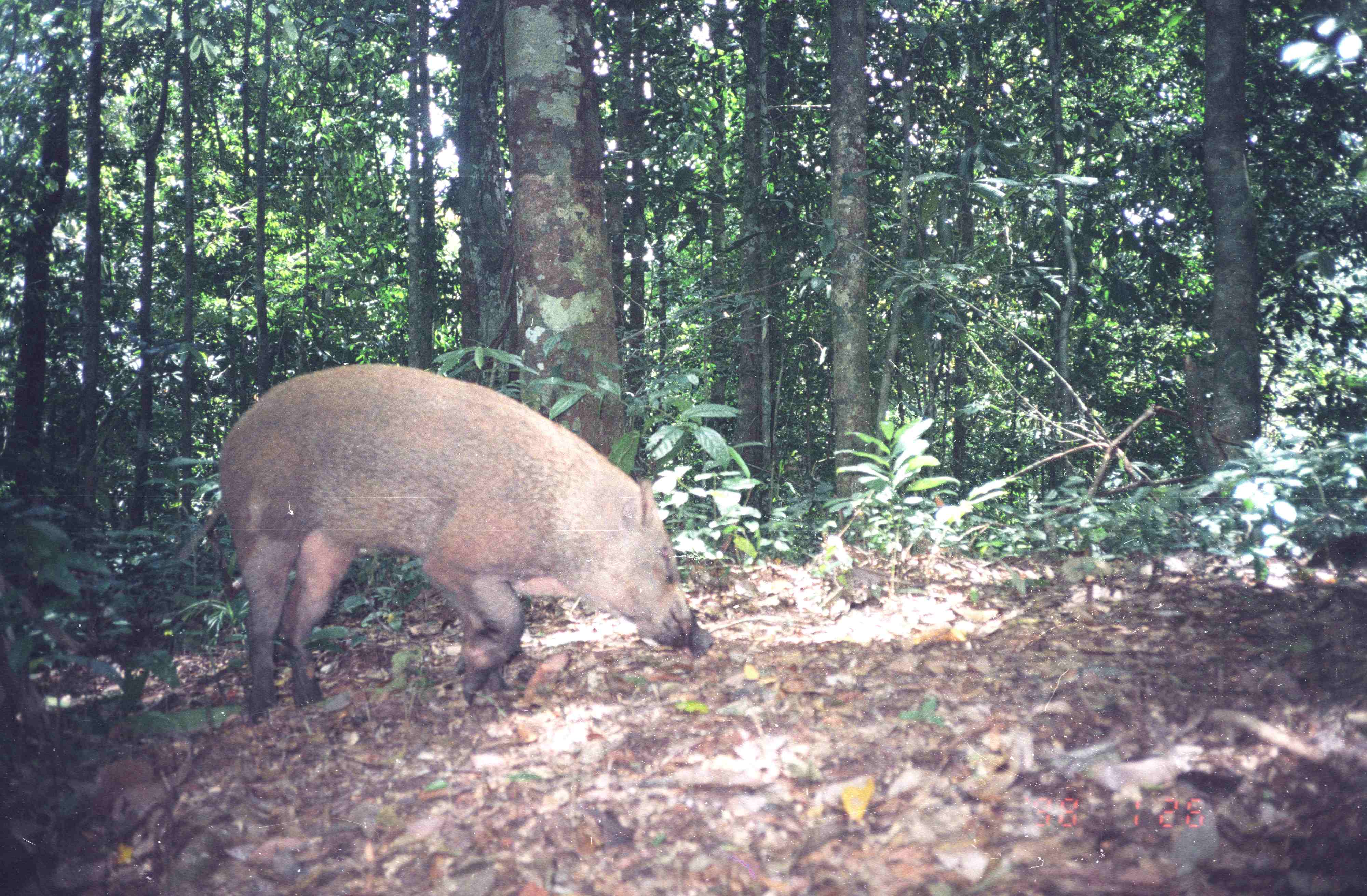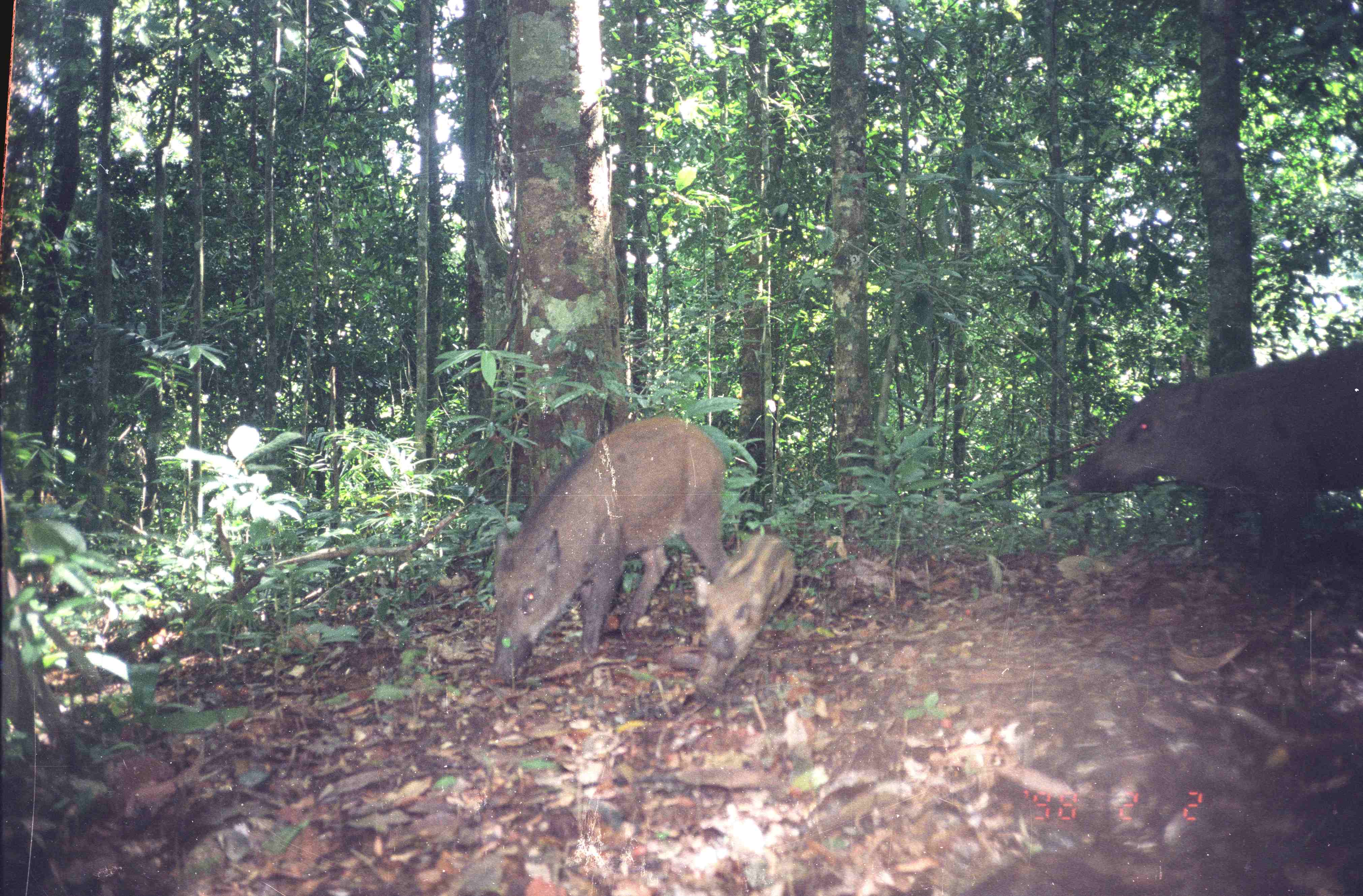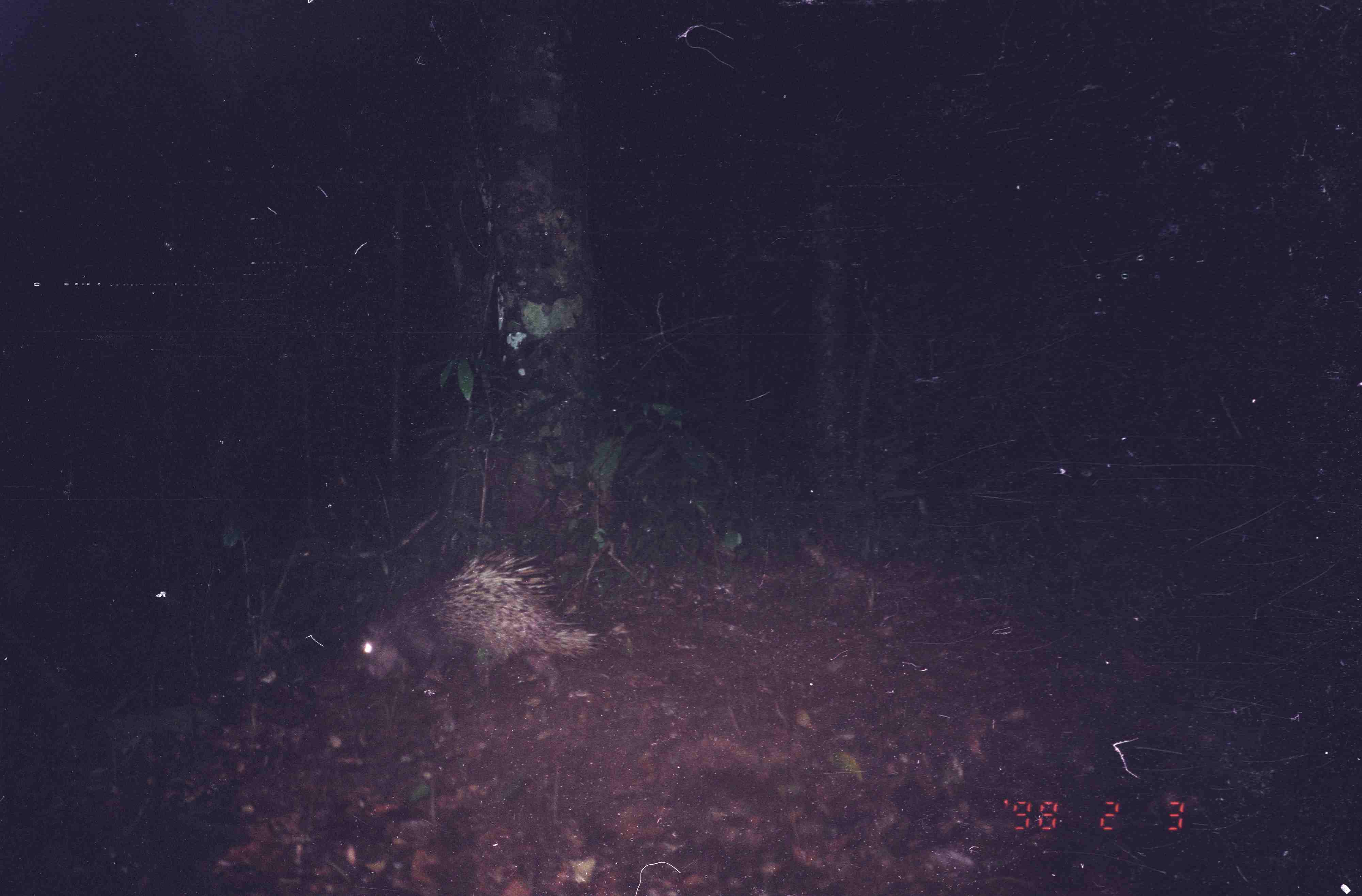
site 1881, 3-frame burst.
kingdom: Animalia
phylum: Chordata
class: Mammalia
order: Artiodactyla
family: Suidae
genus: Sus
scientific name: Sus scrofa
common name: wild boar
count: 1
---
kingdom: Animalia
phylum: Chordata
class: Mammalia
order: Rodentia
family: Hystricidae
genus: Hystrix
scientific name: Hystrix brachyura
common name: east asian porcupine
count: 1